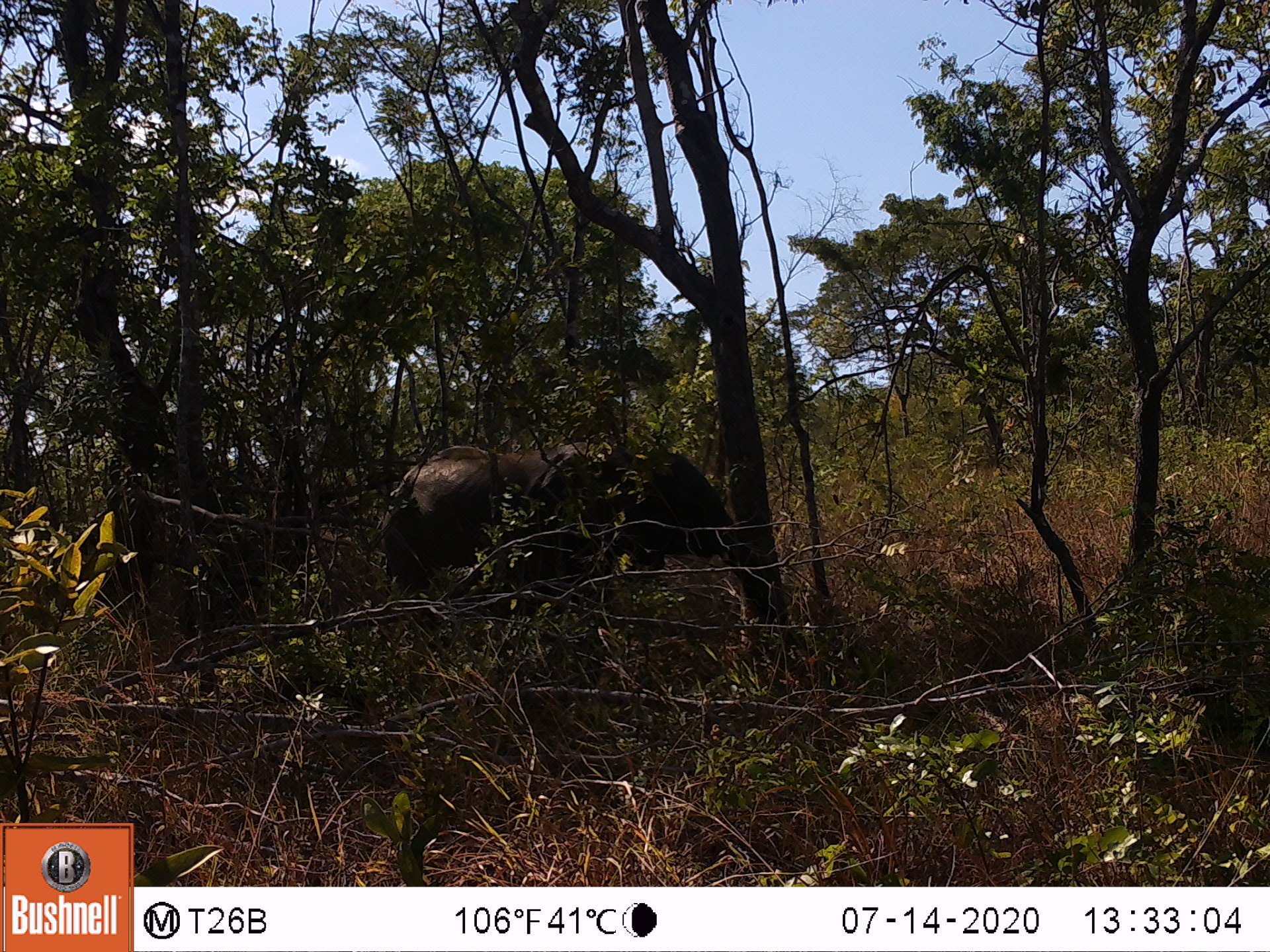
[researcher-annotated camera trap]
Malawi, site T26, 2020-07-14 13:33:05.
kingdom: Animalia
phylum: Chordata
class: Mammalia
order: Proboscidea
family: Elephantidae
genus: Loxodonta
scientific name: Loxodonta africana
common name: african savanna elephant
African savanna elephant (Loxodonta africana), count 1.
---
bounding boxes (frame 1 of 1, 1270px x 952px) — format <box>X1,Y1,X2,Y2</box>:
african savanna elephant: <box>366,435,797,656</box>